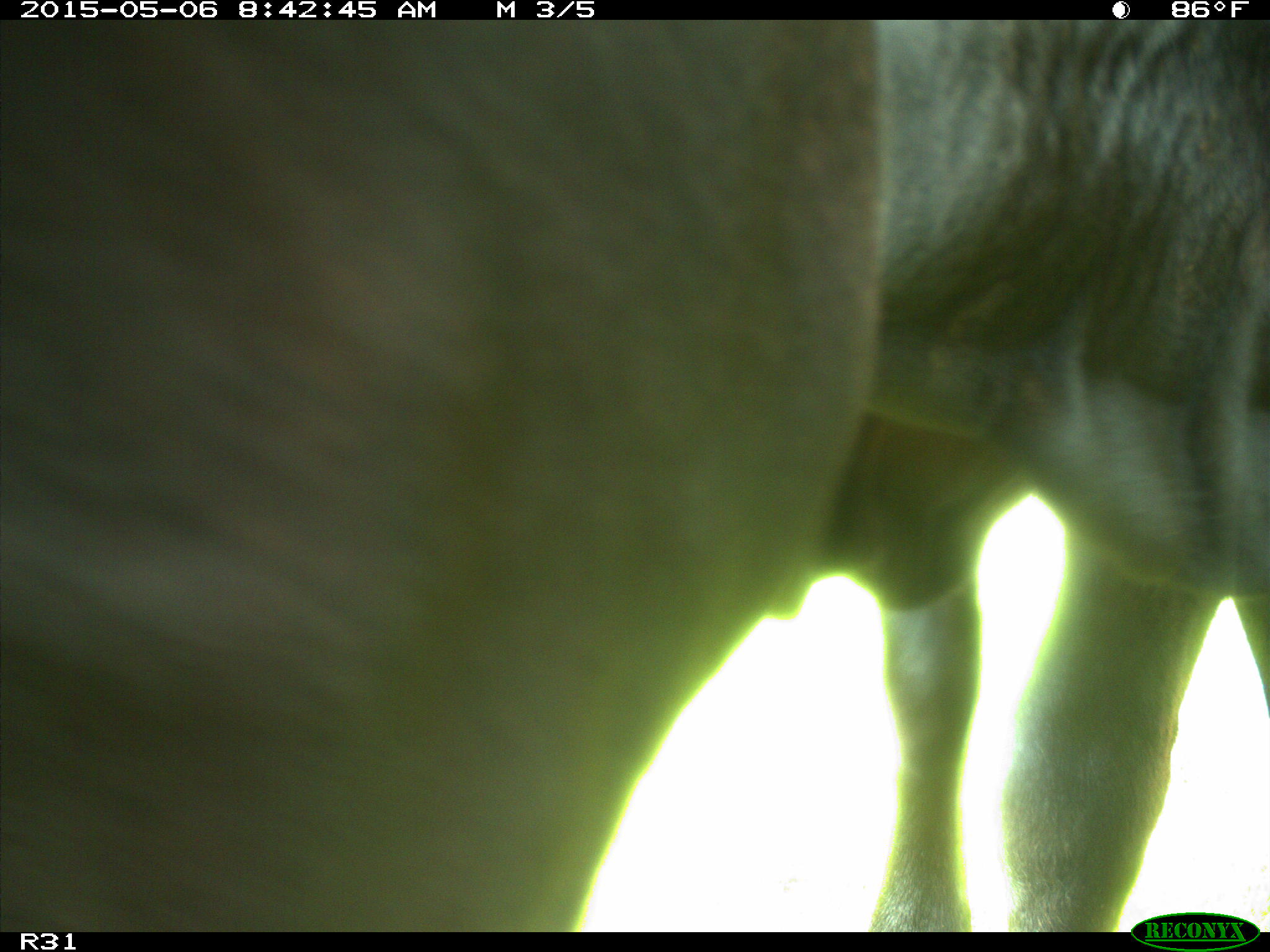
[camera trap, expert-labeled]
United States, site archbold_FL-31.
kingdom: Animalia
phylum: Chordata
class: Mammalia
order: Artiodactyla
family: Bovidae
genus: Bos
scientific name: Bos taurus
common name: domestic cow